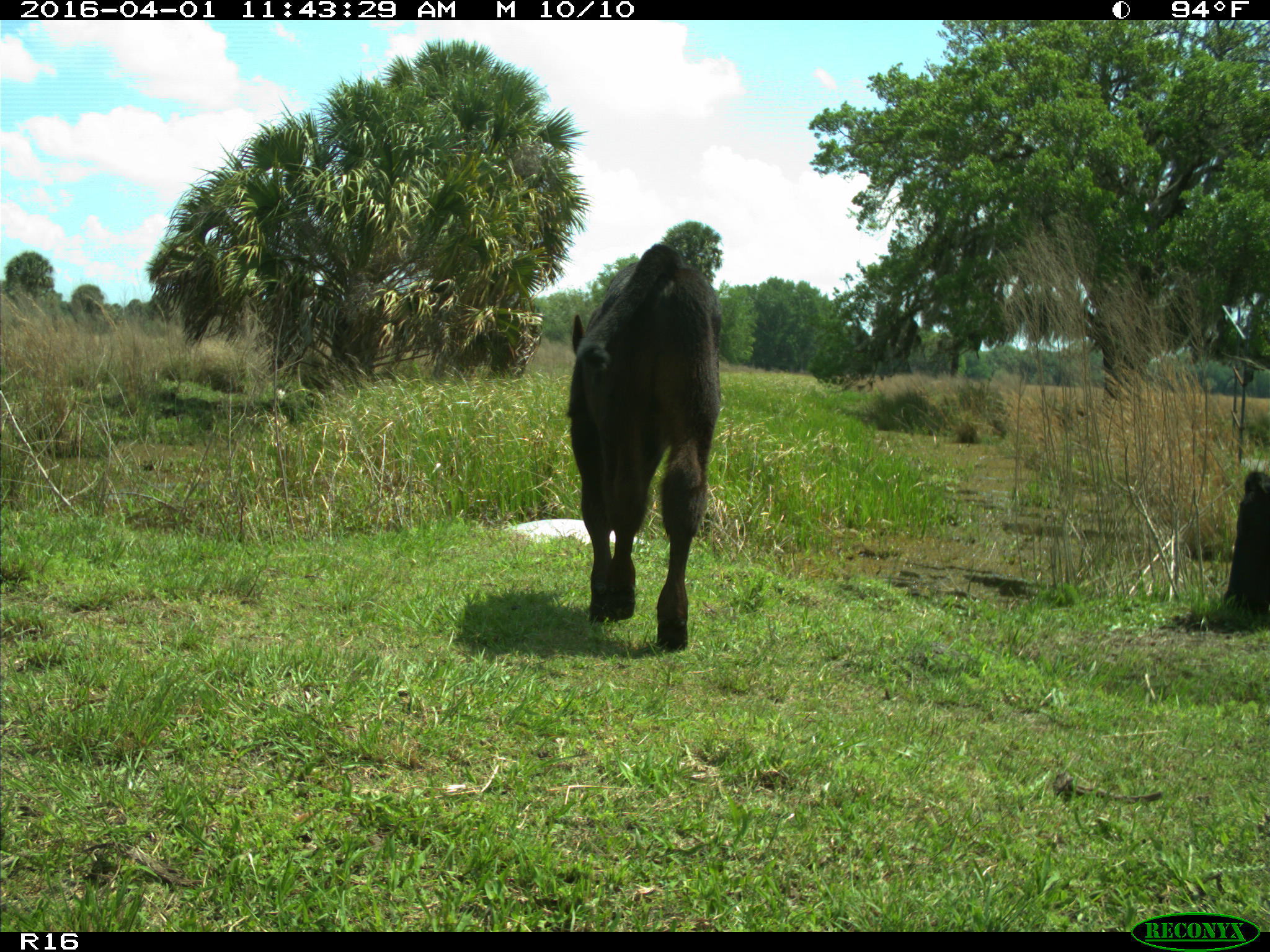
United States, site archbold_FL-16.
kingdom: Animalia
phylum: Chordata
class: Mammalia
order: Artiodactyla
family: Bovidae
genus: Bos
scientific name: Bos taurus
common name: domestic cow